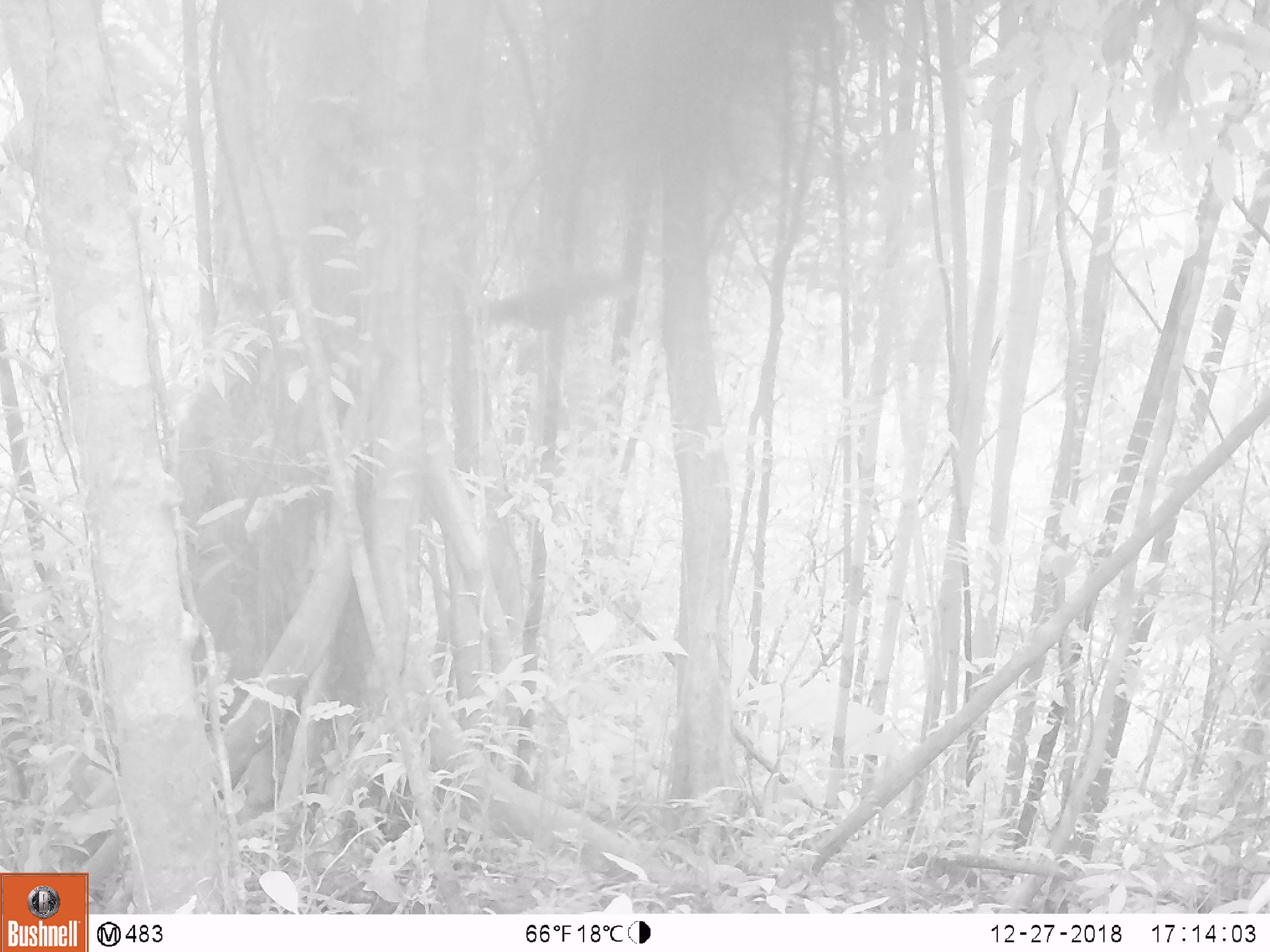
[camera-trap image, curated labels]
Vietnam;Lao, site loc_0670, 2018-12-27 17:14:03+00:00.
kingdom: Animalia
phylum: Chordata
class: Mammalia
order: Rodentia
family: Sciuridae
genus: Dremomys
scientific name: Dremomys rufigenis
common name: red-cheeked squirrel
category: red cheeked squirrel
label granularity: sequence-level